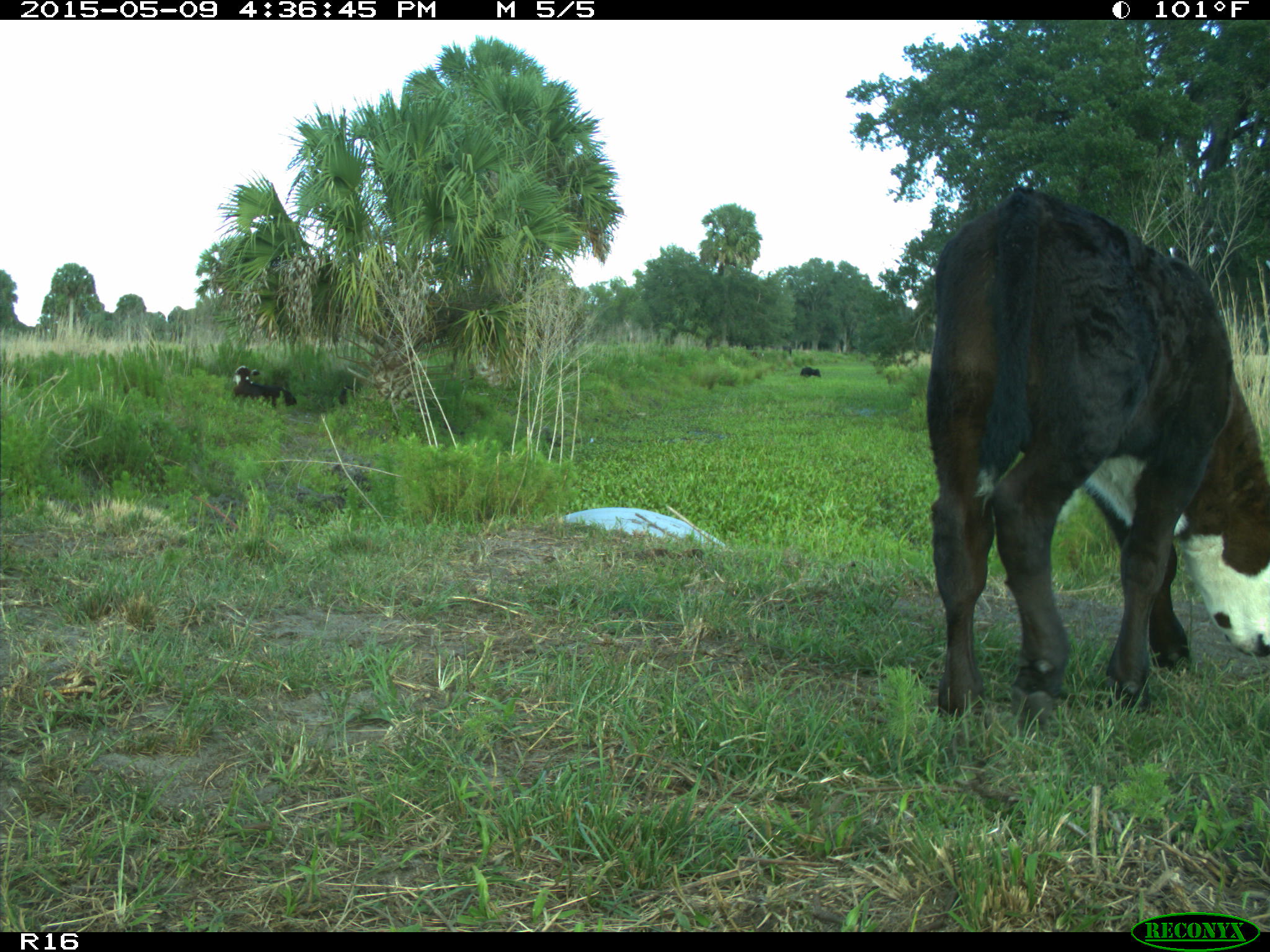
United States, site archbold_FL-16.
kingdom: Animalia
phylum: Chordata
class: Mammalia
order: Artiodactyla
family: Bovidae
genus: Bos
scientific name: Bos taurus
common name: domestic cow